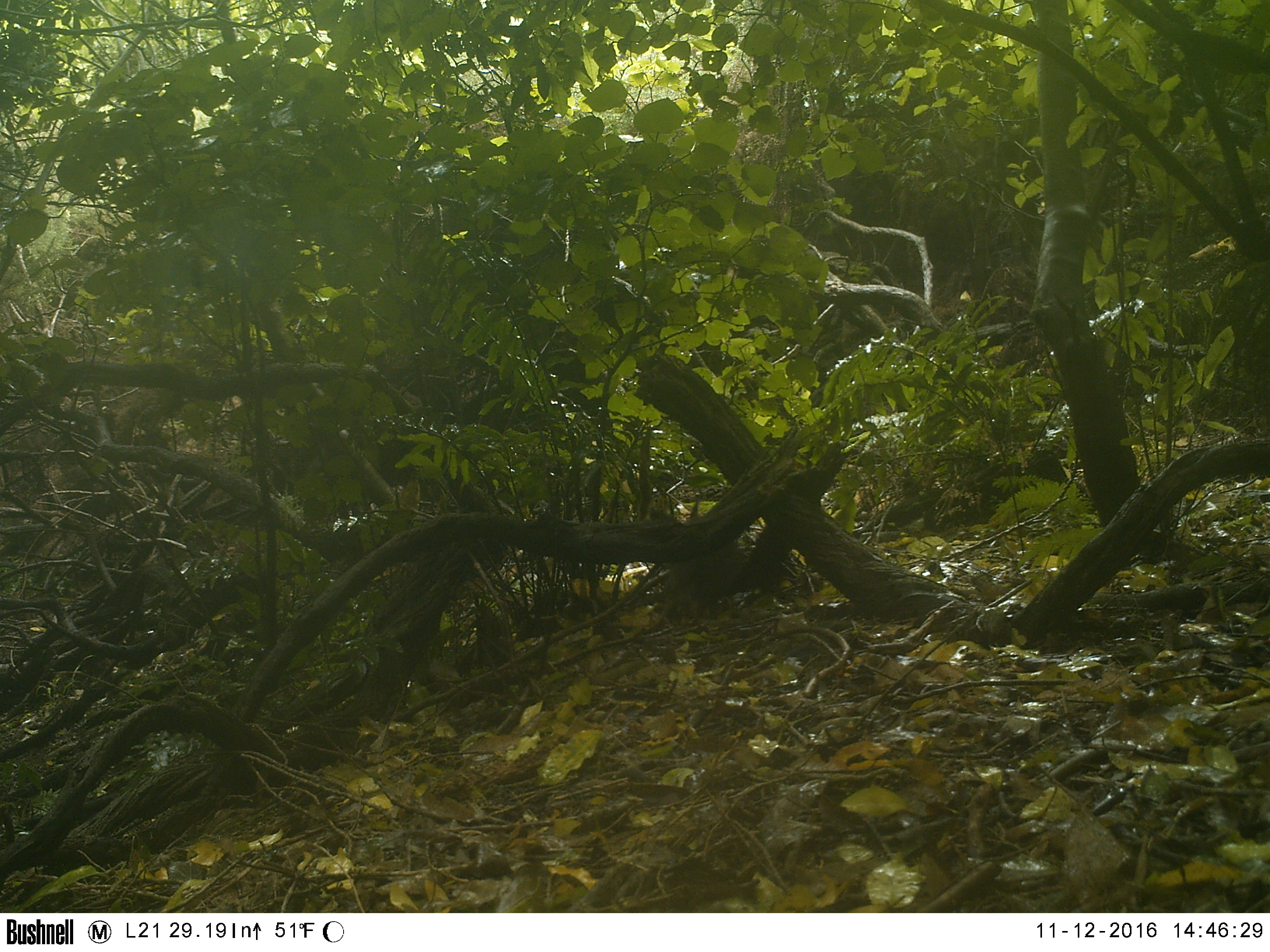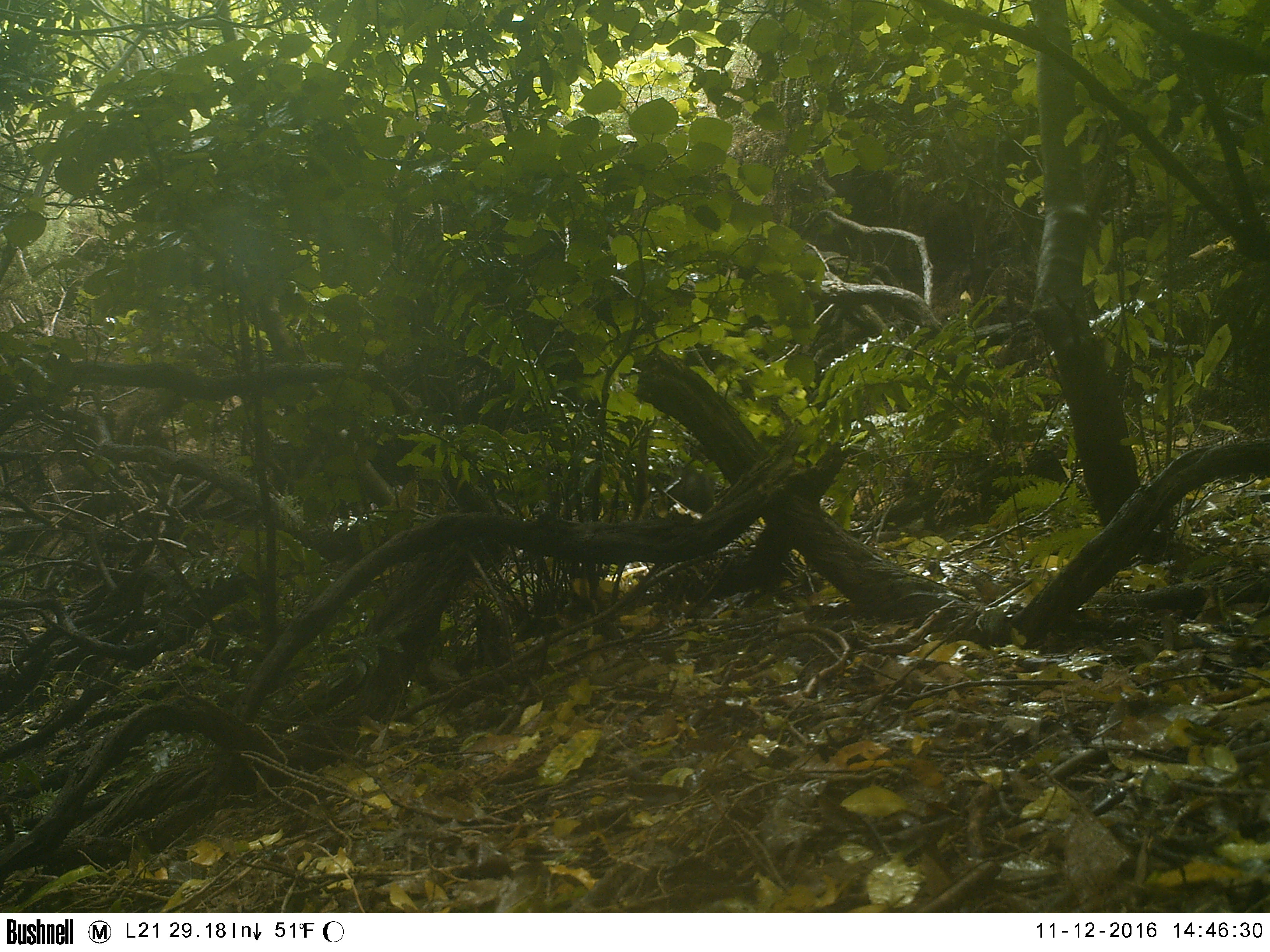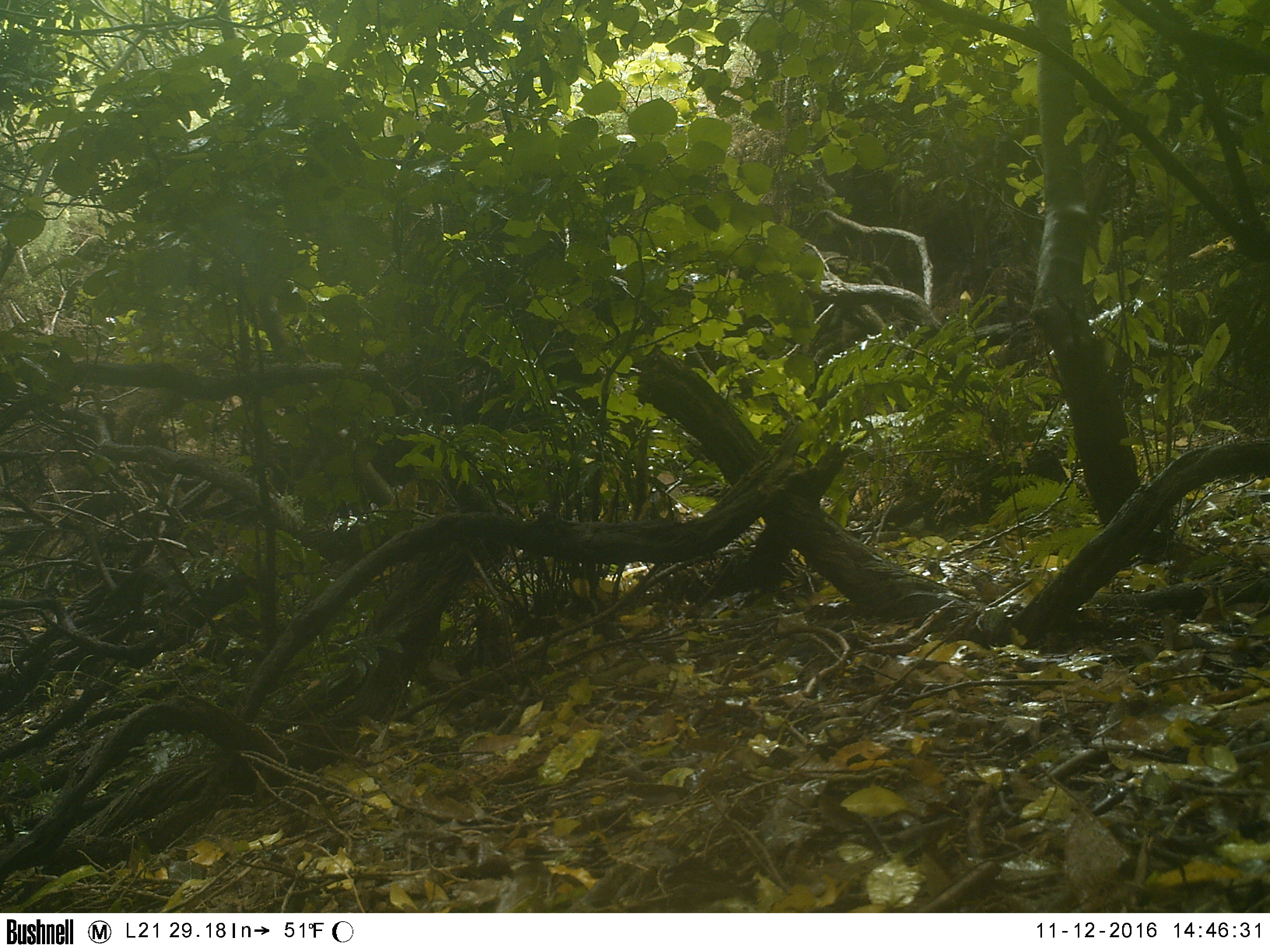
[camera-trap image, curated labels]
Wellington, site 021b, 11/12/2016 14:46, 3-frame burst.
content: unidentified animal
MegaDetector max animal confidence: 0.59